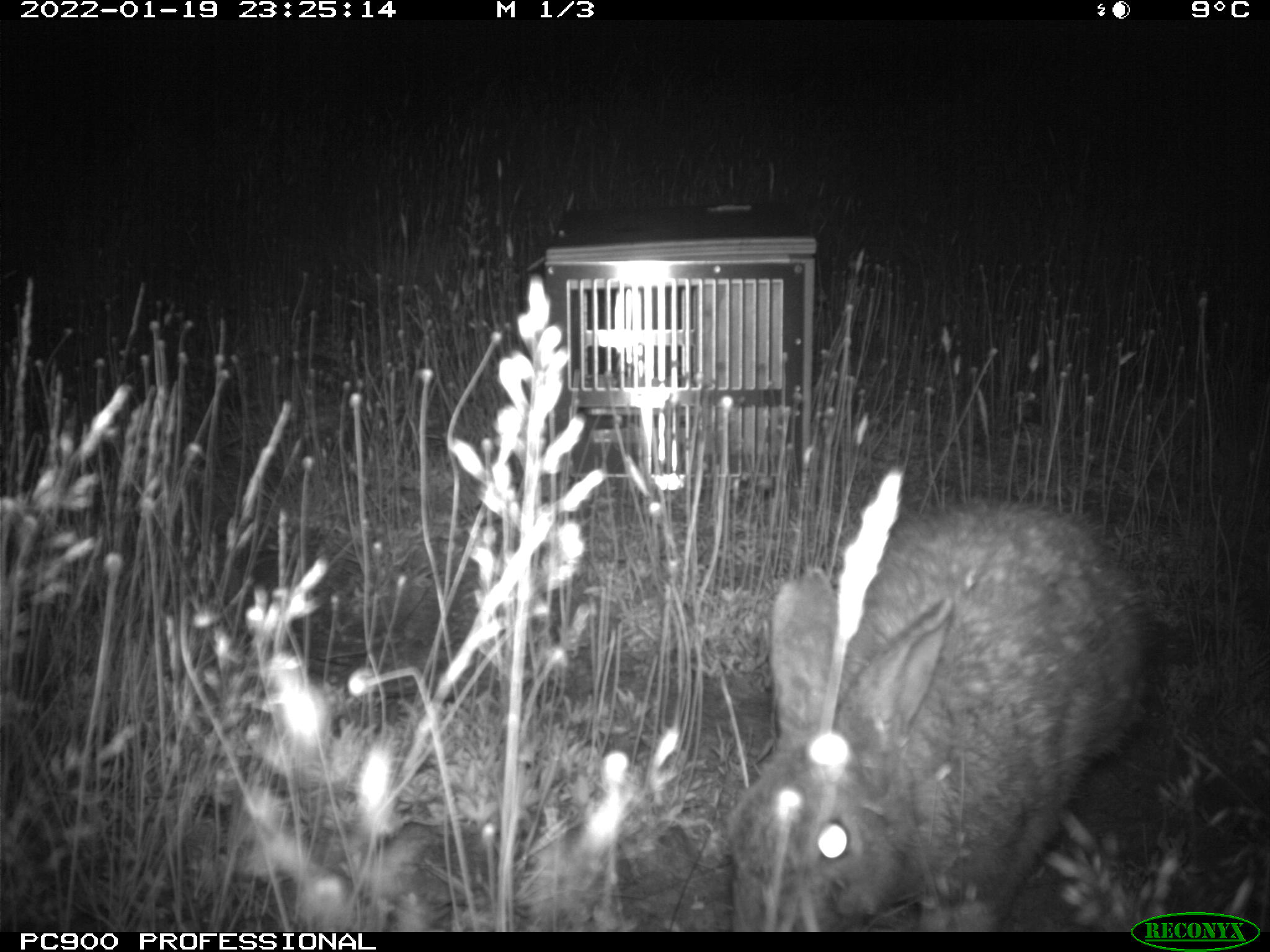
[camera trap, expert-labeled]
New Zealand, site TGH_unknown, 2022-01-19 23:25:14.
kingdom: Animalia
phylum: Chordata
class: Mammalia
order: Lagomorpha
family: Leporidae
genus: Oryctolagus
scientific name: Oryctolagus cuniculus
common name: european rabbit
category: rabbit